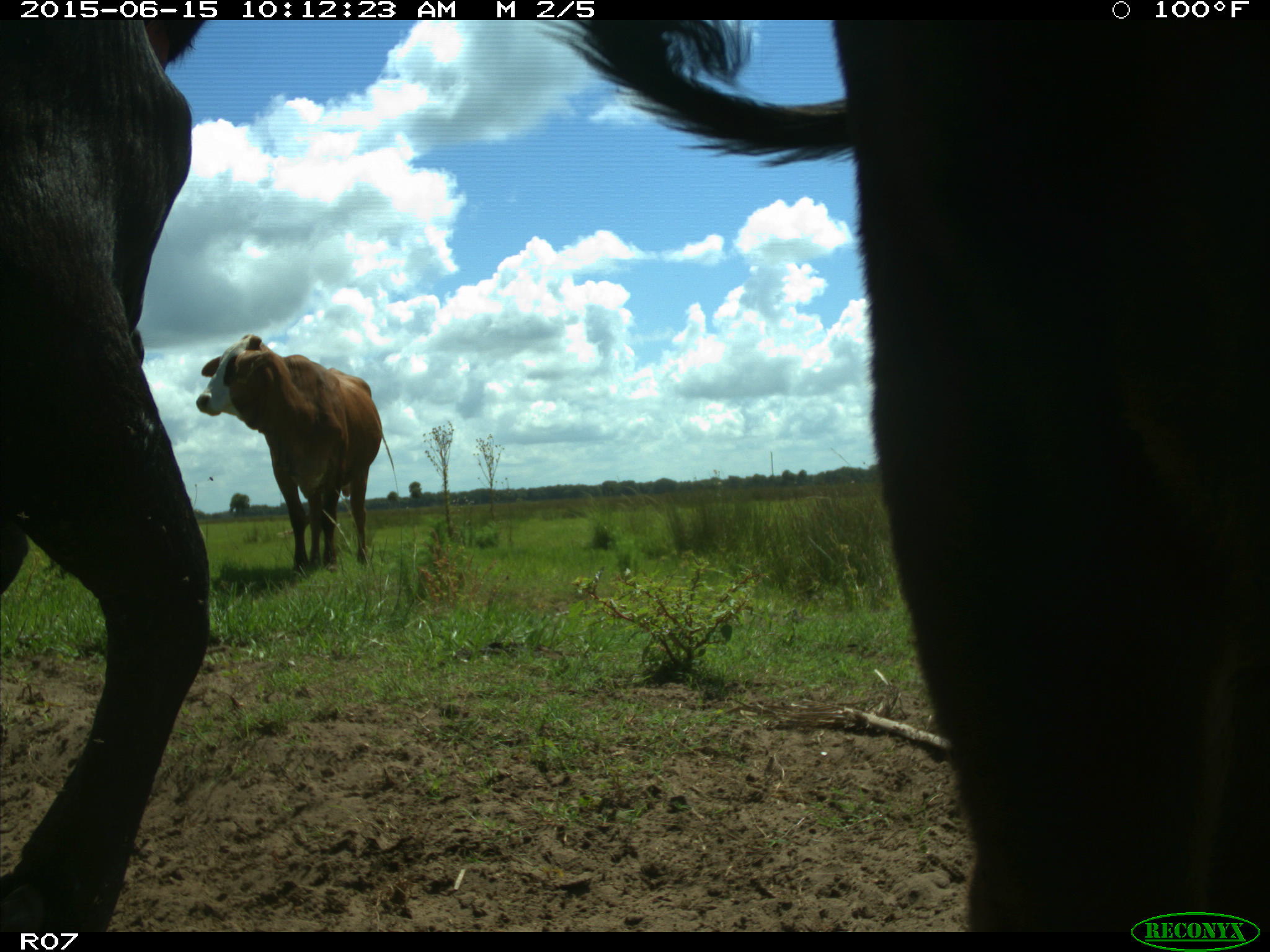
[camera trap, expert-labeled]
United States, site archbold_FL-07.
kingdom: Animalia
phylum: Chordata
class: Mammalia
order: Artiodactyla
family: Bovidae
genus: Bos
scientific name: Bos taurus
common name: domestic cow